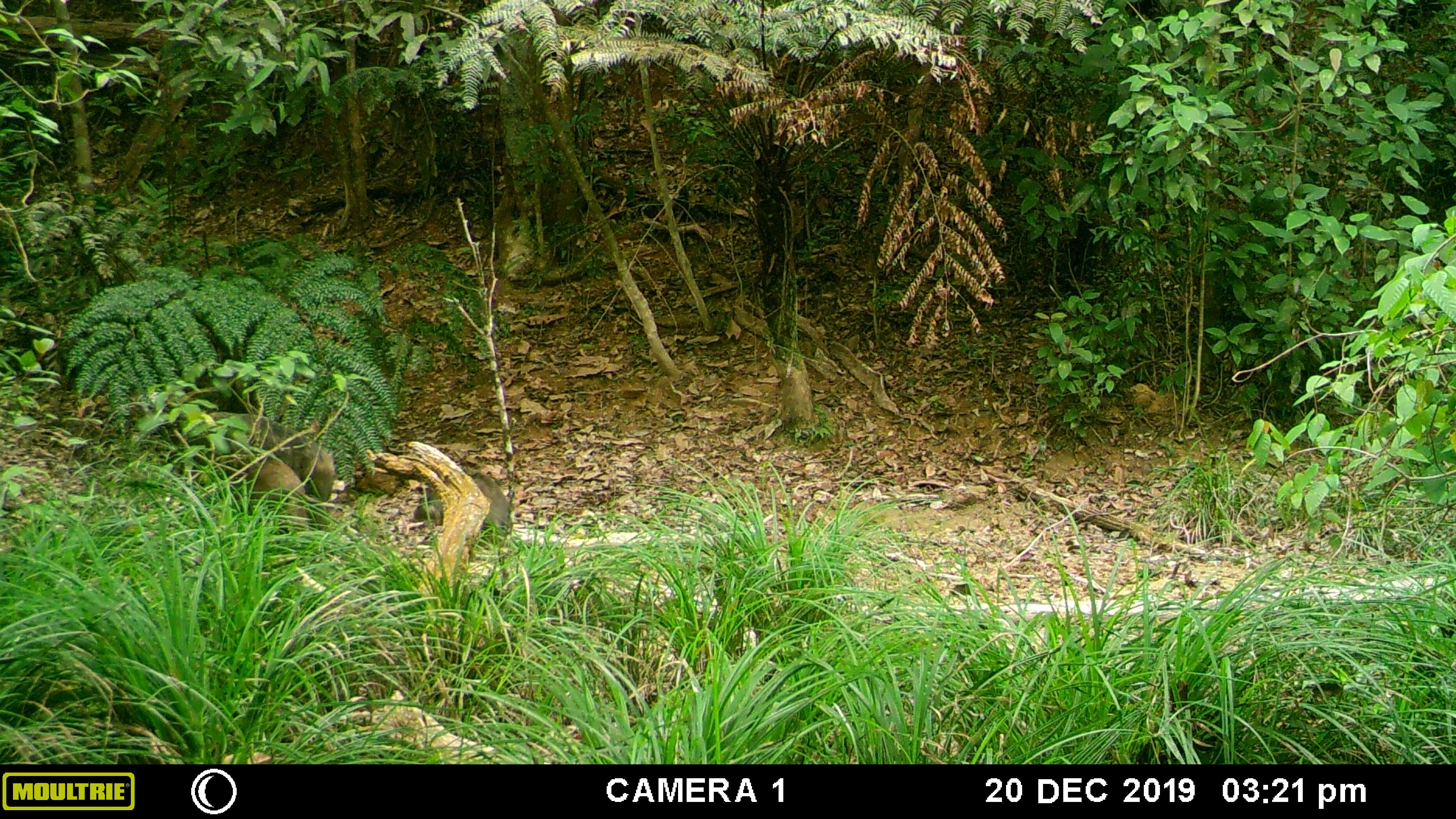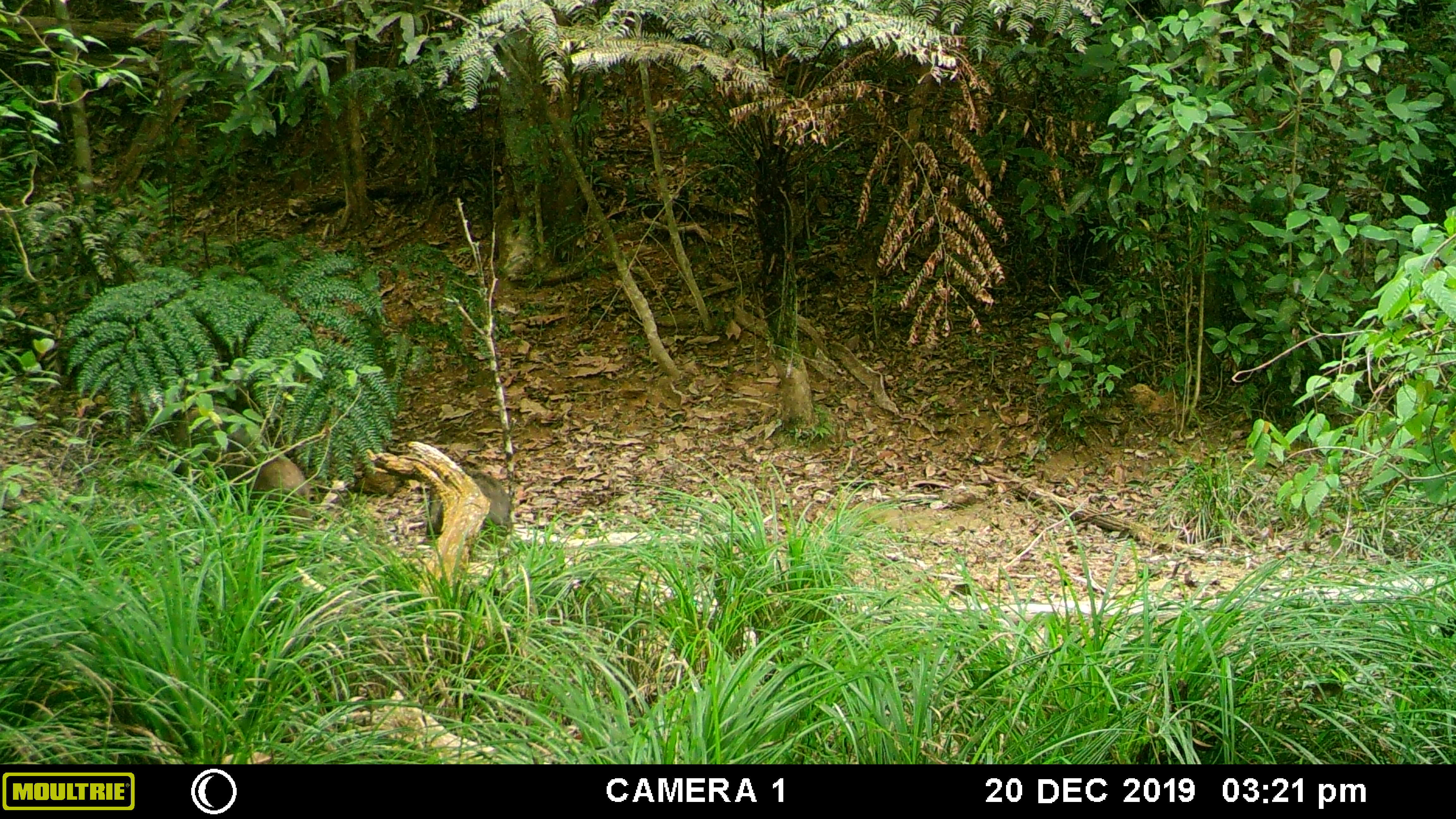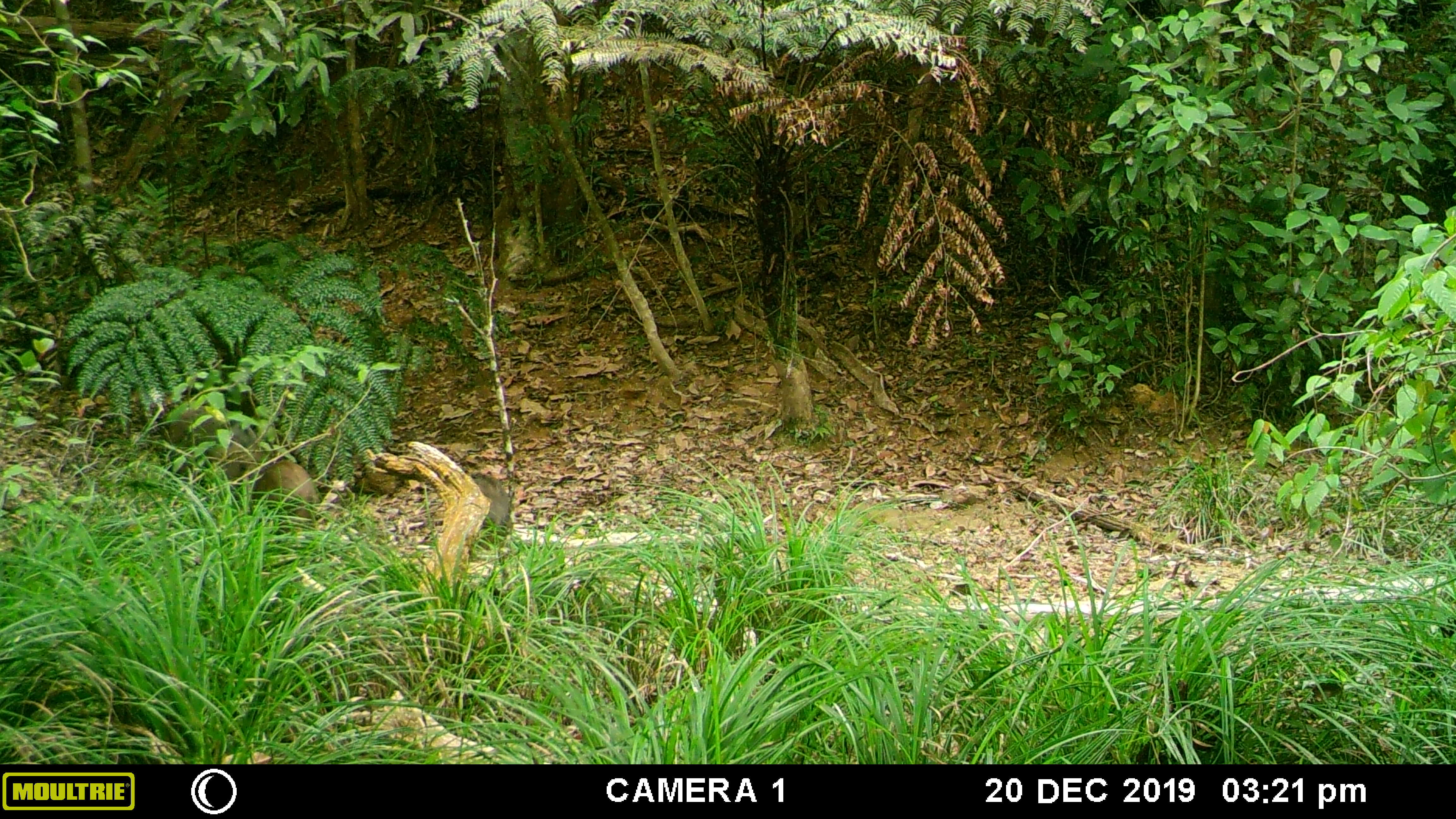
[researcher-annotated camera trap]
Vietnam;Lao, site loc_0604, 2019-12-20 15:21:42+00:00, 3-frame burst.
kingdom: Animalia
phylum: Chordata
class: Mammalia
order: Artiodactyla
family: Suidae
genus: Sus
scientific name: Sus scrofa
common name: eurasian wild pig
Eurasian wild pig (Sus scrofa). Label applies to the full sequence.